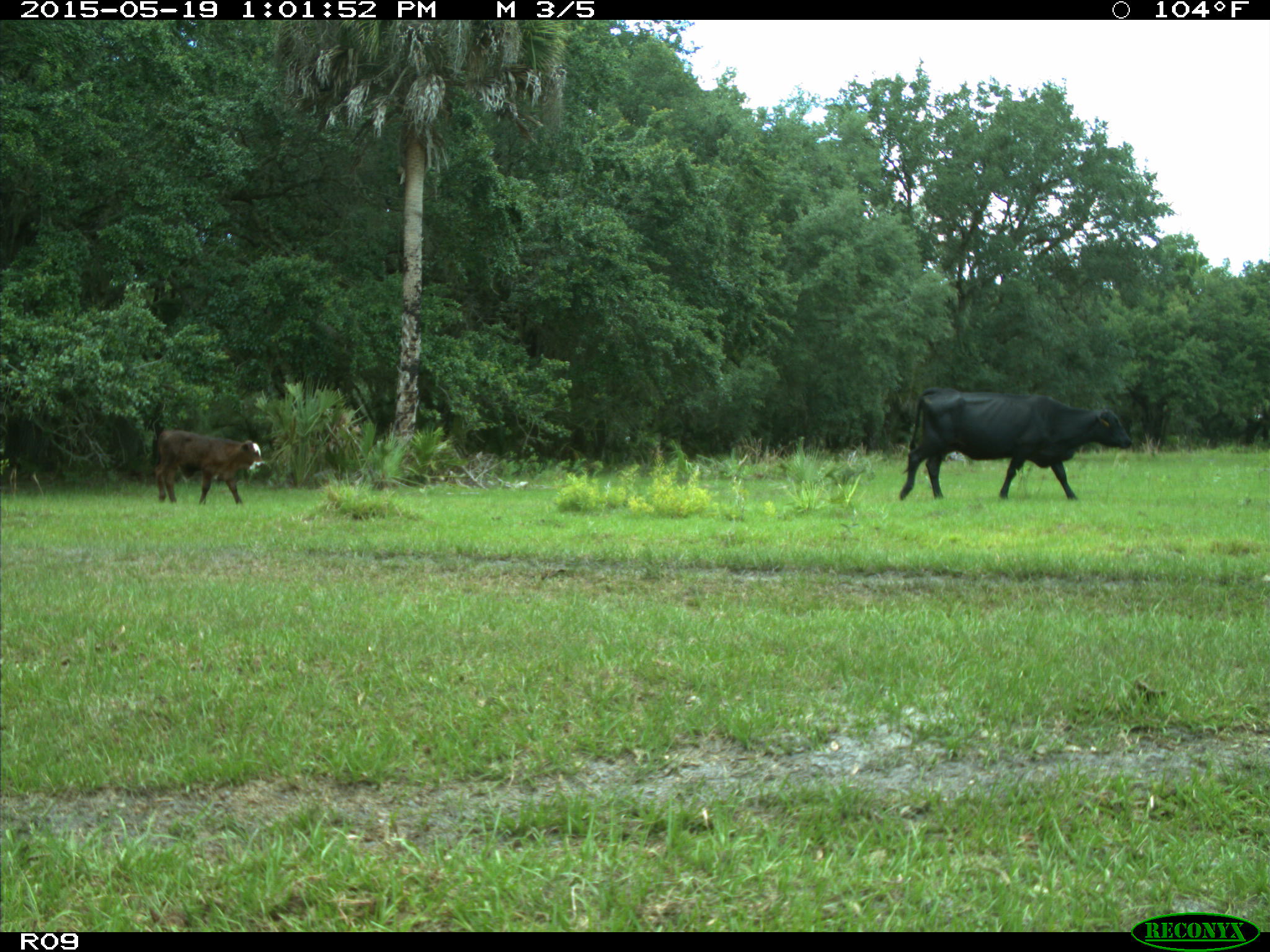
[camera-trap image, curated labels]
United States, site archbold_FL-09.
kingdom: Animalia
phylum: Chordata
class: Mammalia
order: Artiodactyla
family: Bovidae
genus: Bos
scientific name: Bos taurus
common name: domestic cow